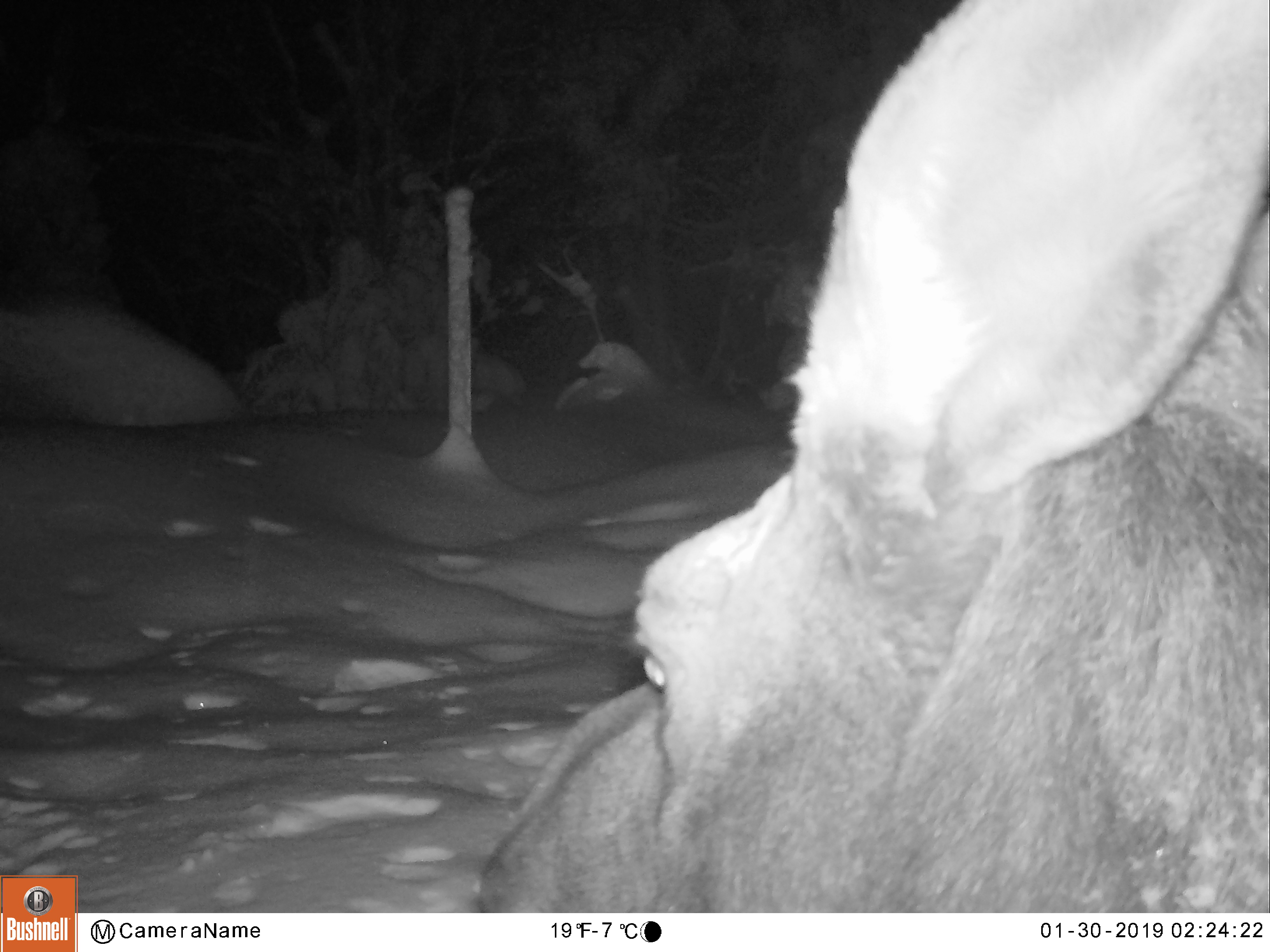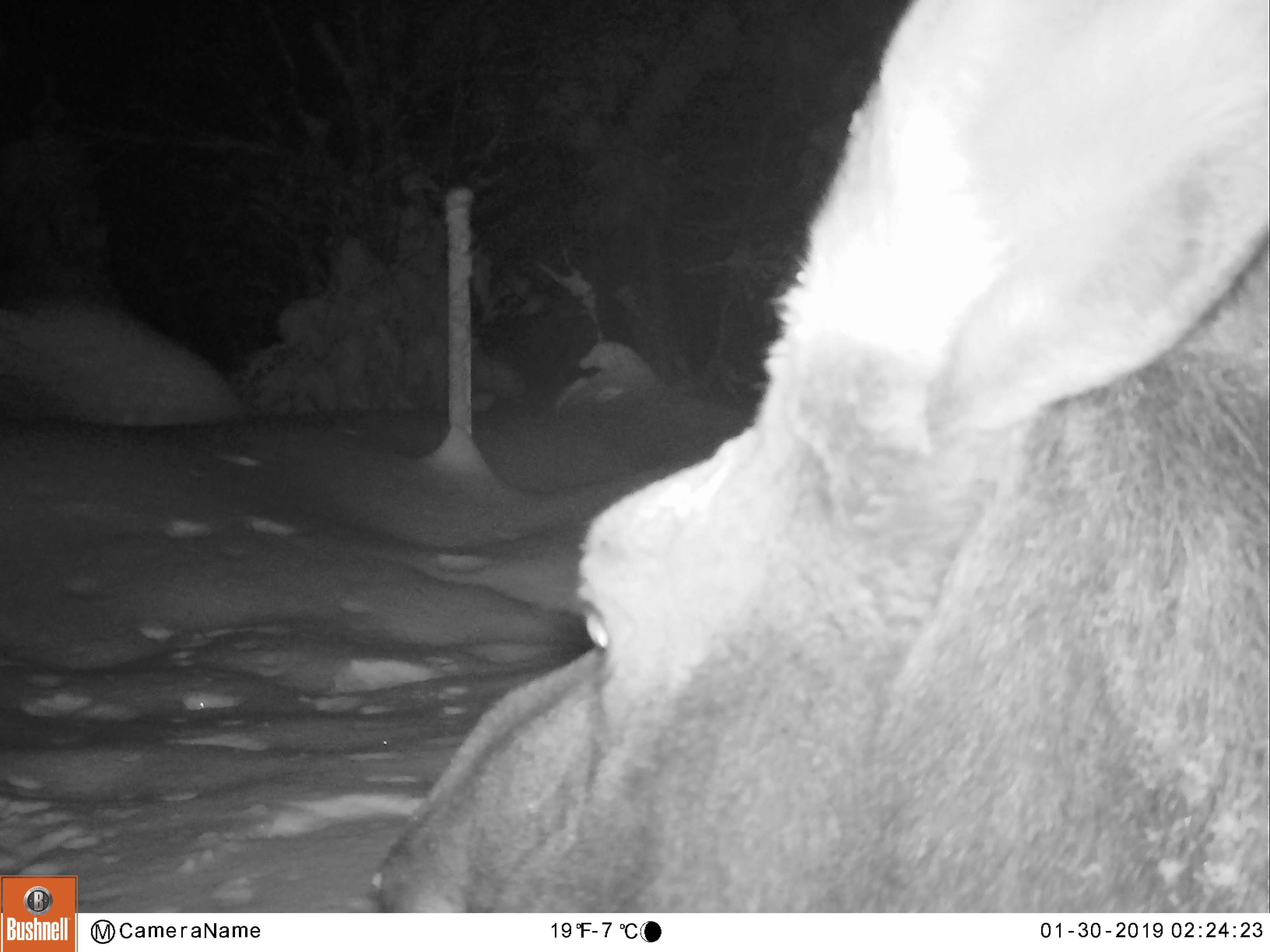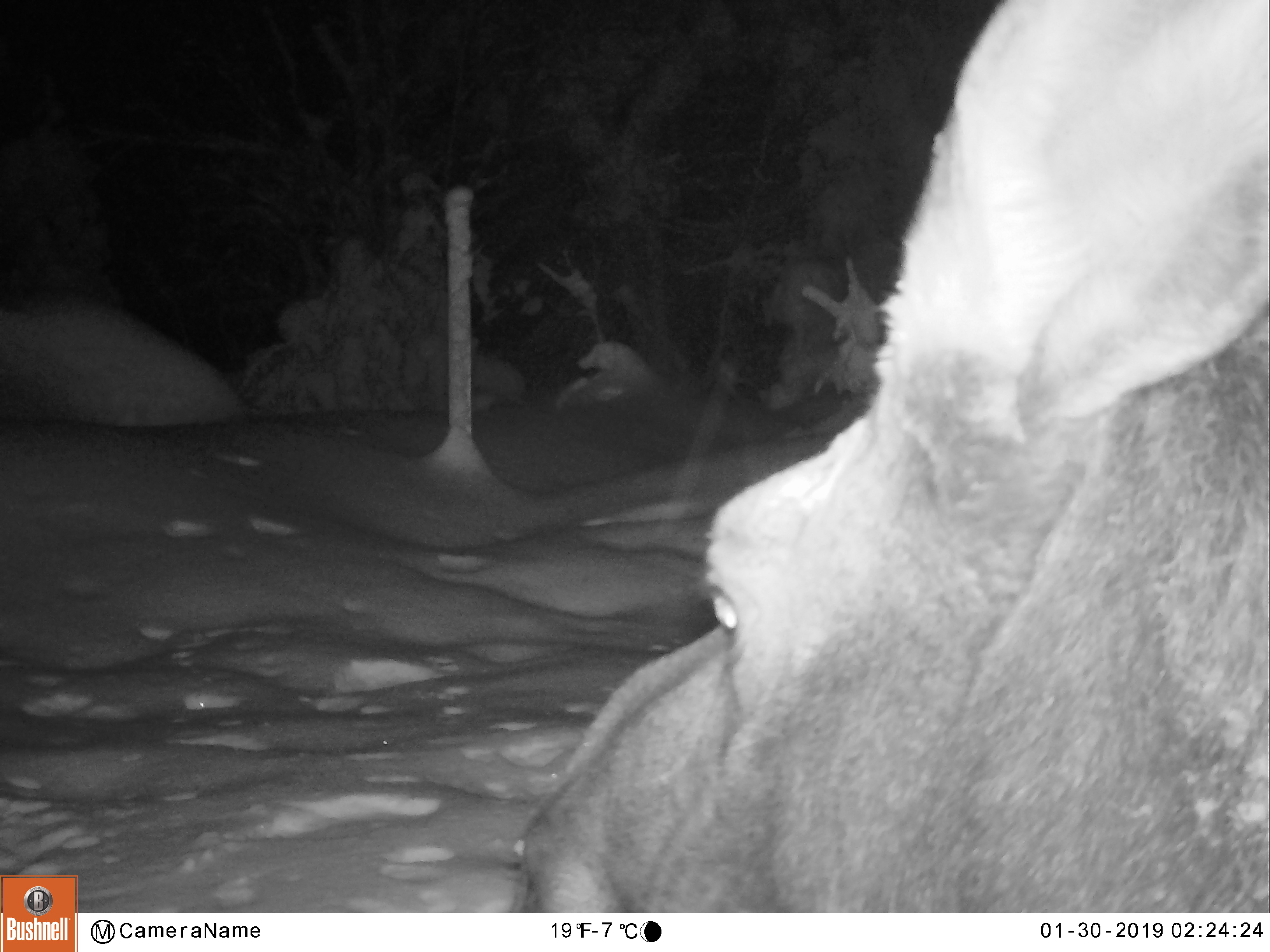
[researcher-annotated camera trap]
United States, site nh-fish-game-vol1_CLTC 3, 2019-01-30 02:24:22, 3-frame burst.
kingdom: Animalia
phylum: Chordata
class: Mammalia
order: Artiodactyla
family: Cervidae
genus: Alces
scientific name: Alces alces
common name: moose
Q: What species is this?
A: Moose (Alces alces).